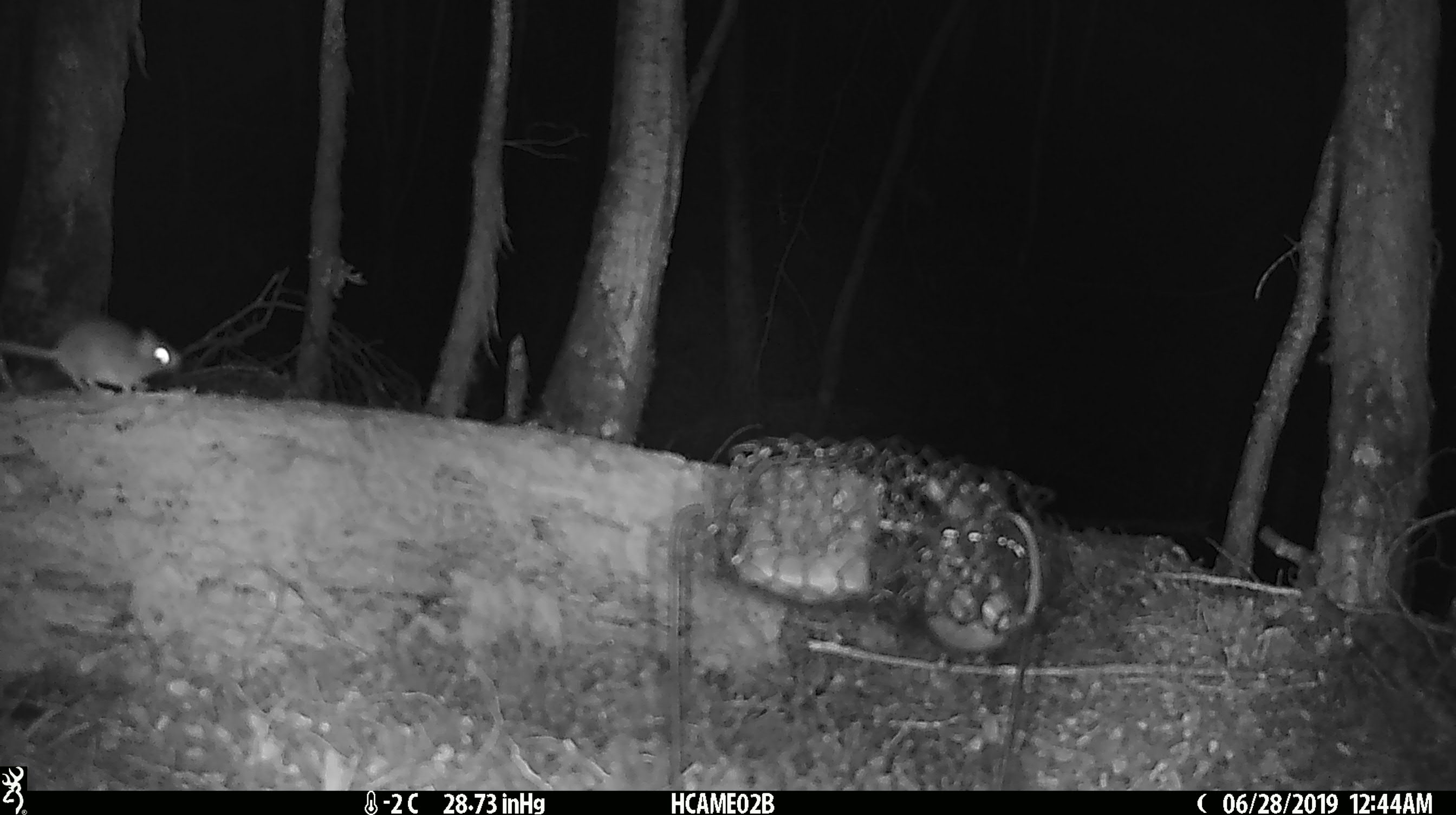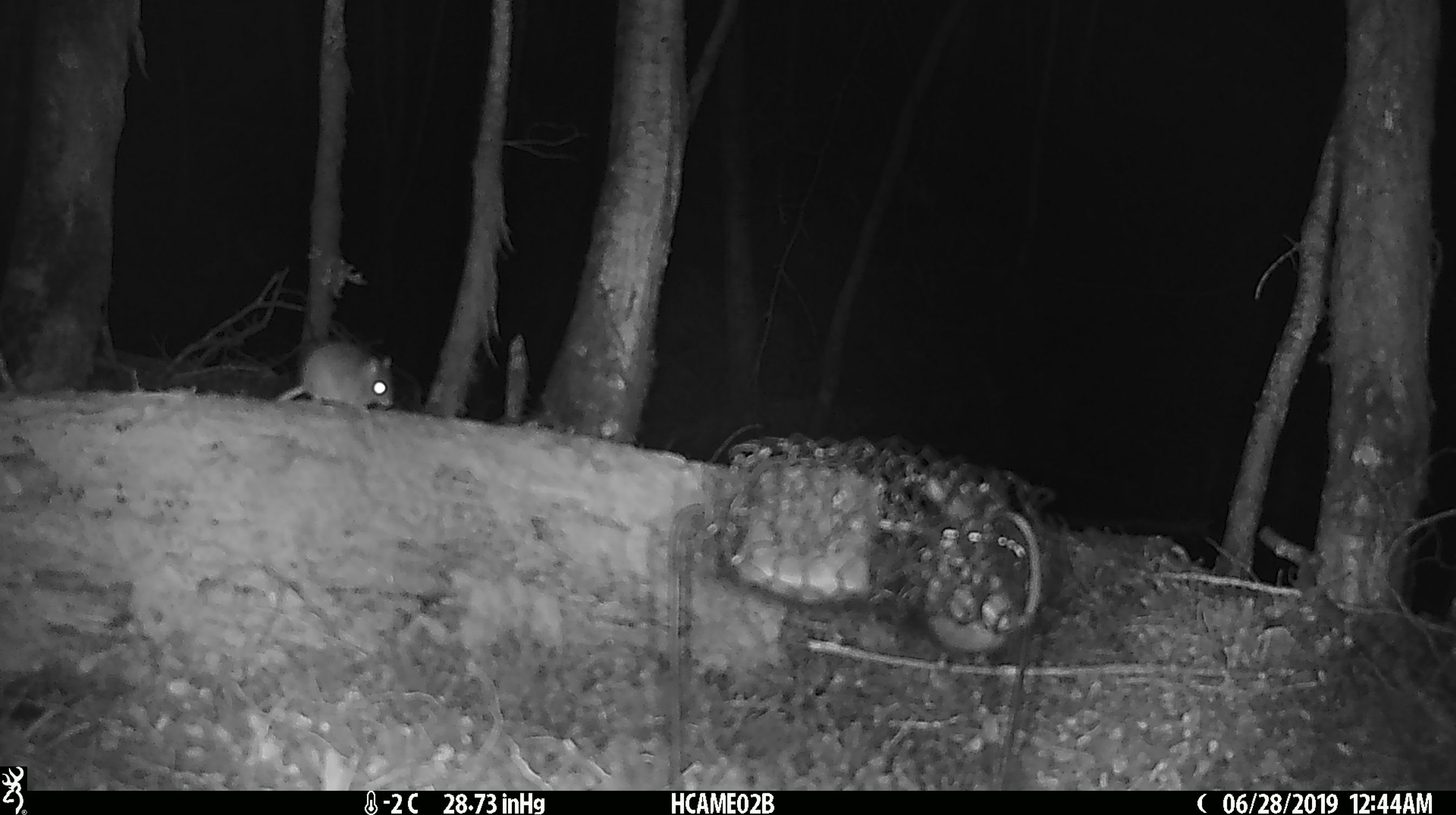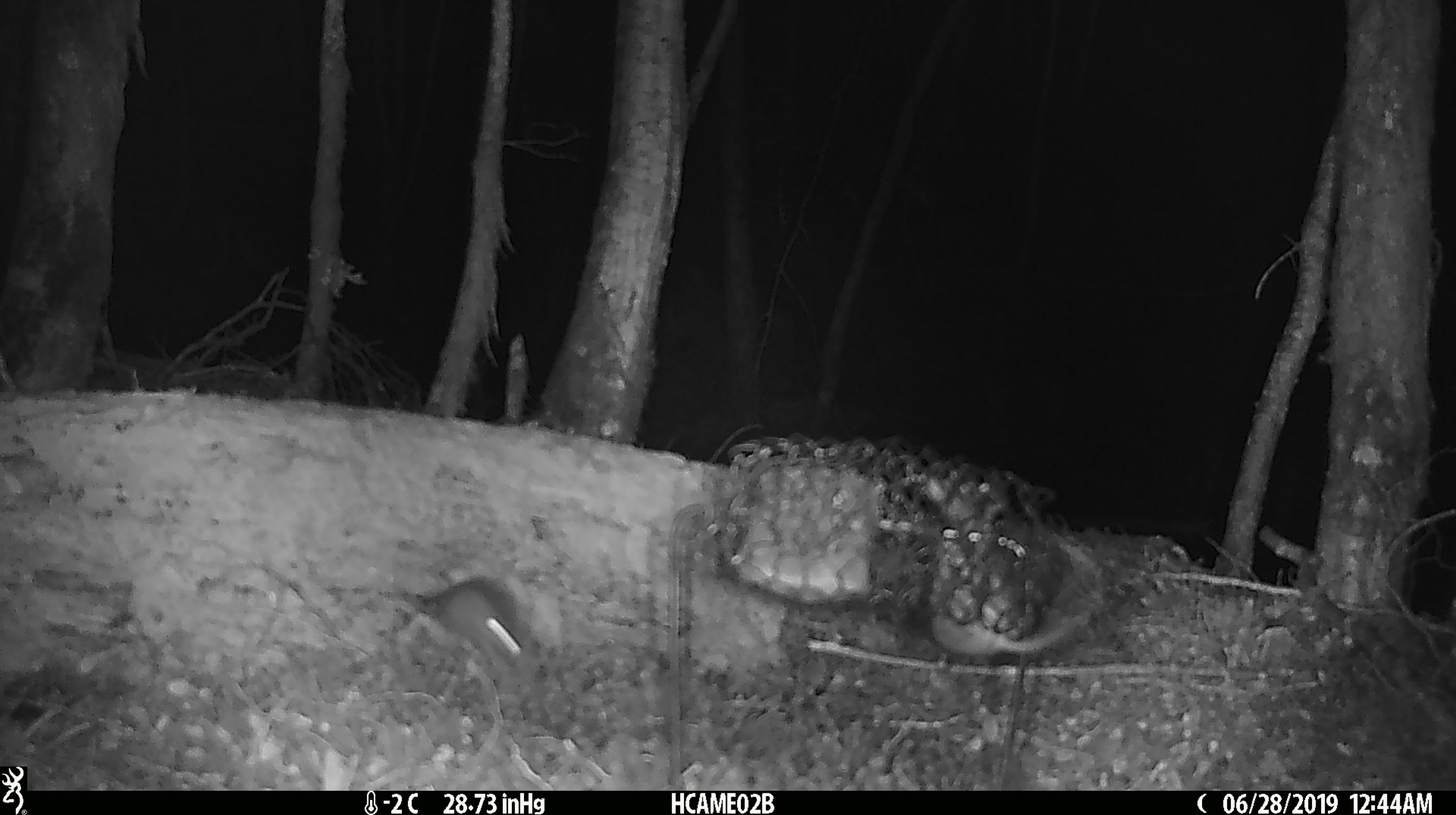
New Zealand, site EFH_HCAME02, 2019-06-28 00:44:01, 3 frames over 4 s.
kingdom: Animalia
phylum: Chordata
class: Mammalia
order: Rodentia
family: Muridae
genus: Mus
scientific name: Mus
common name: mouse